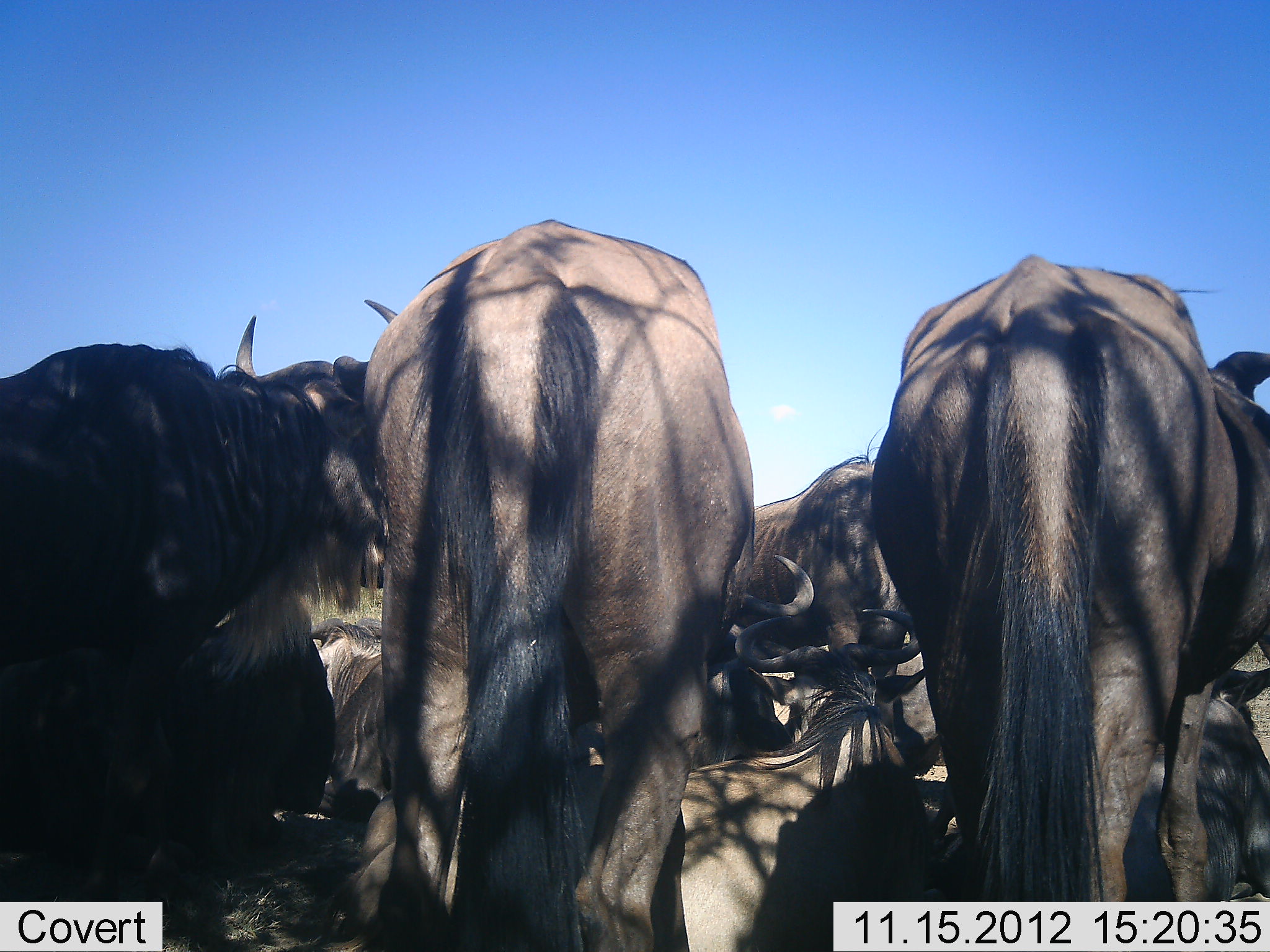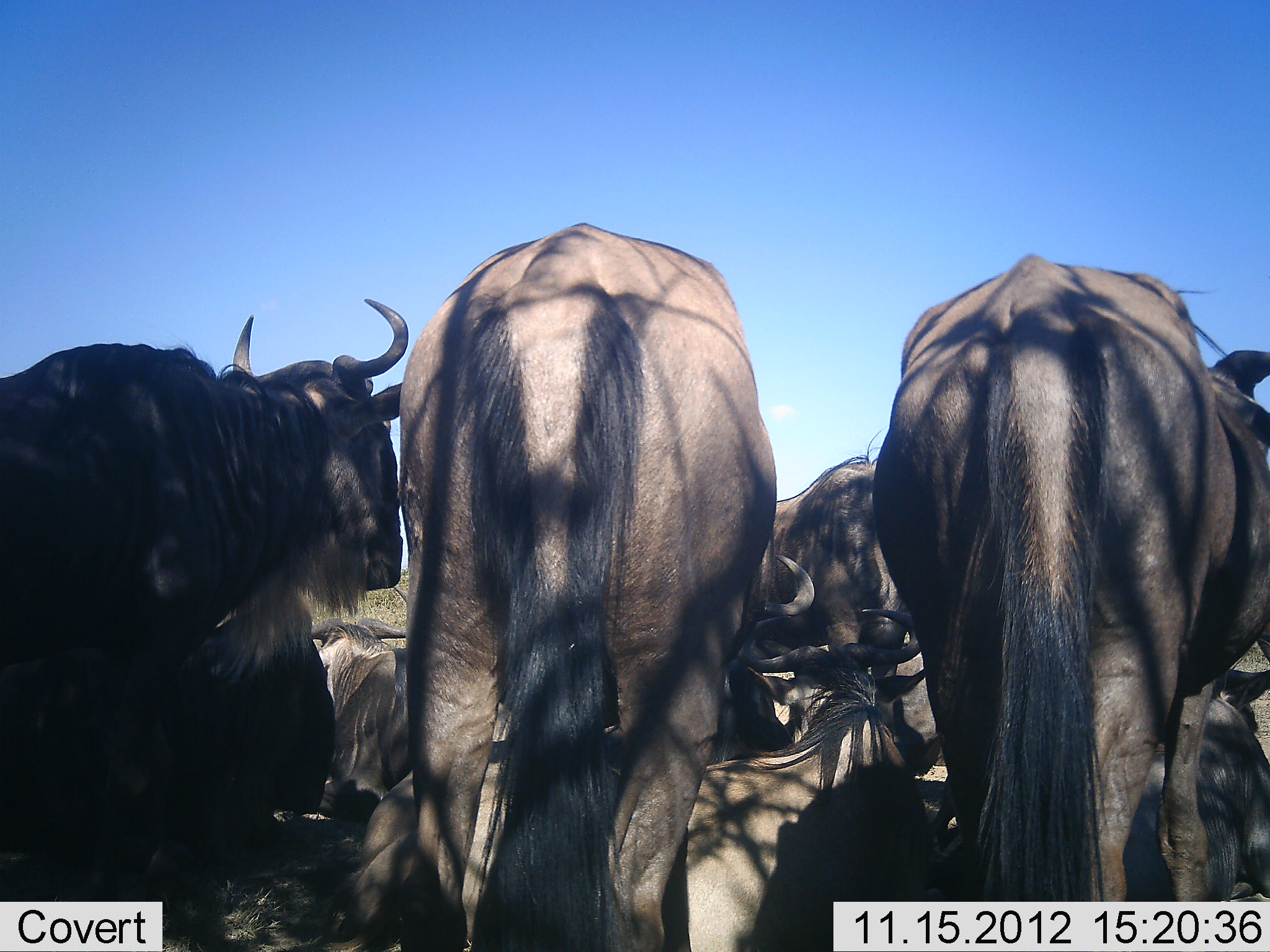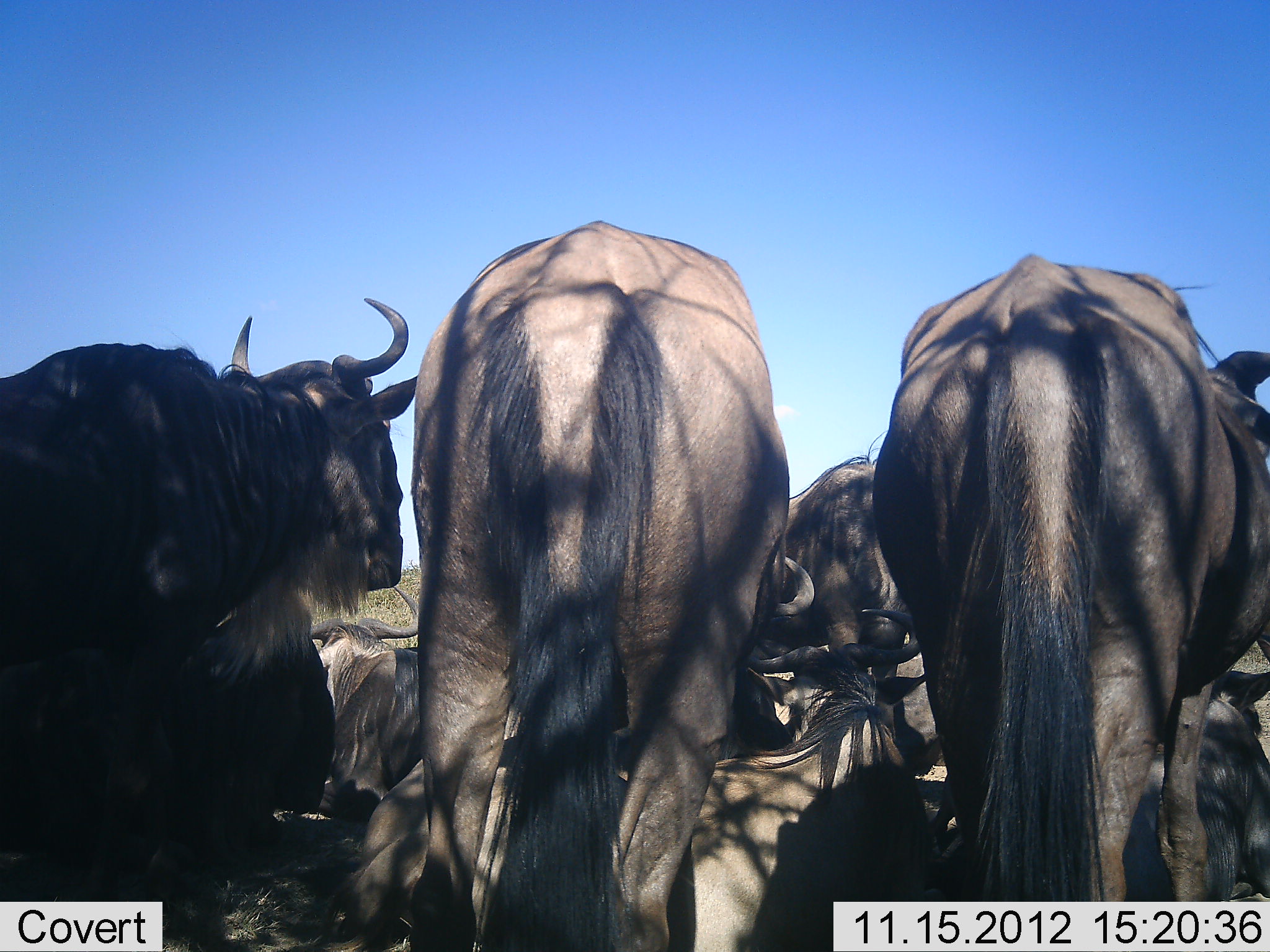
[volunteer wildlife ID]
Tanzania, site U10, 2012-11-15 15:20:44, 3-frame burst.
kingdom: Animalia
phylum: Chordata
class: Mammalia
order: Artiodactyla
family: Bovidae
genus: Connochaetes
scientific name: Connochaetes taurinus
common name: blue wildebeest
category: wildebeest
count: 8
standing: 70%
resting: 80%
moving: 10%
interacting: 0%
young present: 0%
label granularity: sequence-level